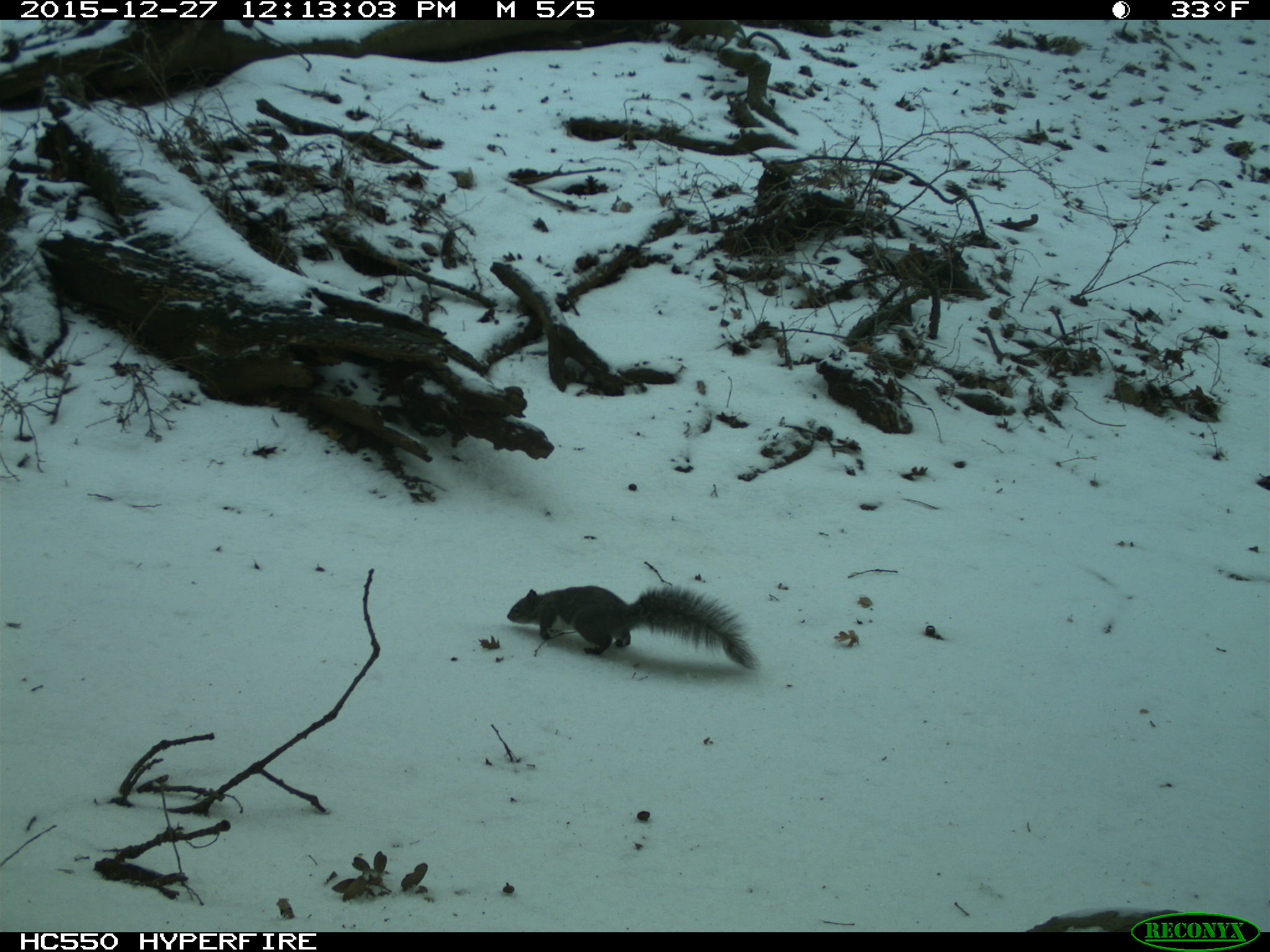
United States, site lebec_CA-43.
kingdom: Animalia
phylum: Chordata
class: Mammalia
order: Rodentia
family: Sciuridae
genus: Sciurus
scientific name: Sciurus carolinensis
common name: eastern gray squirrel